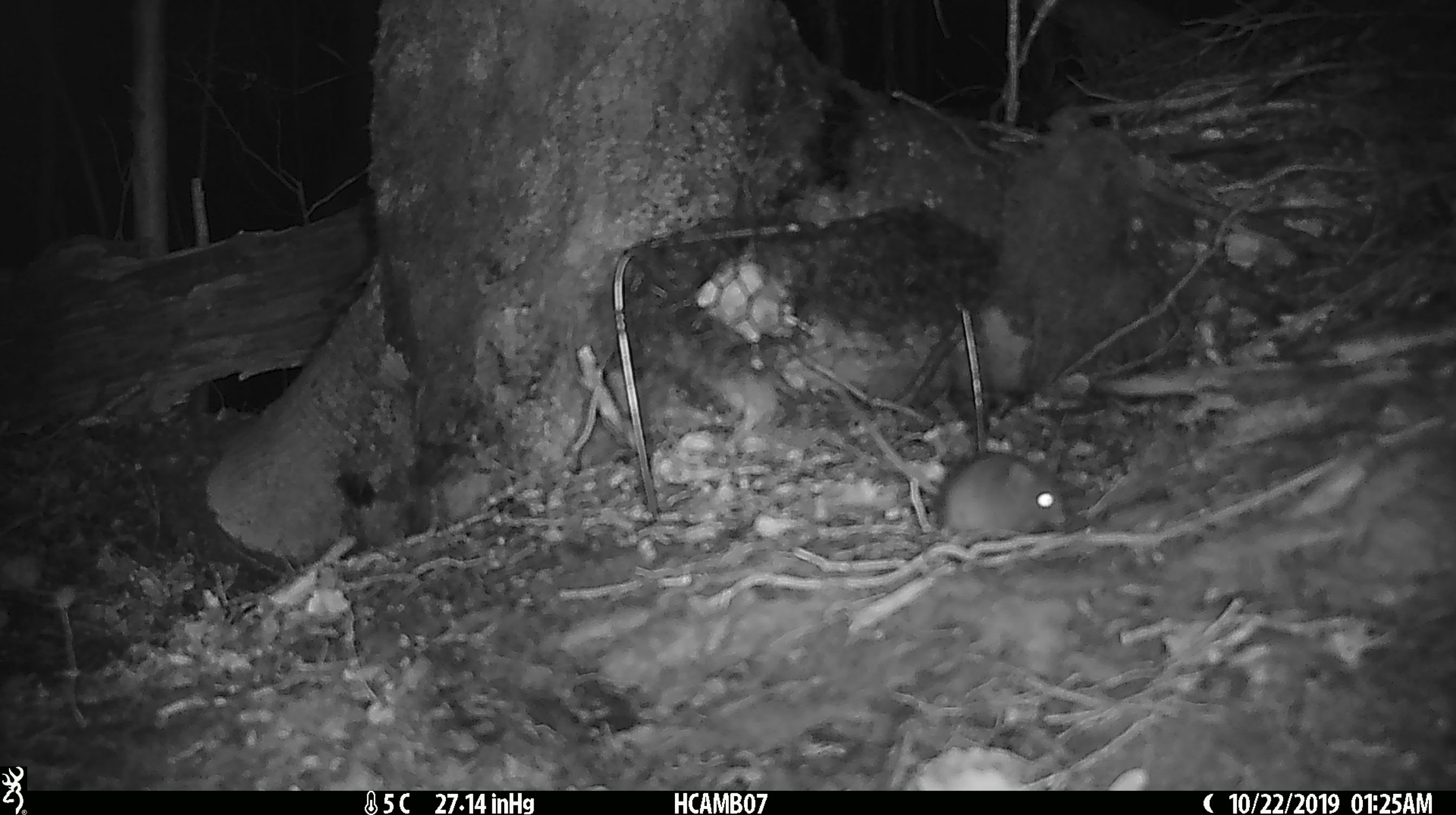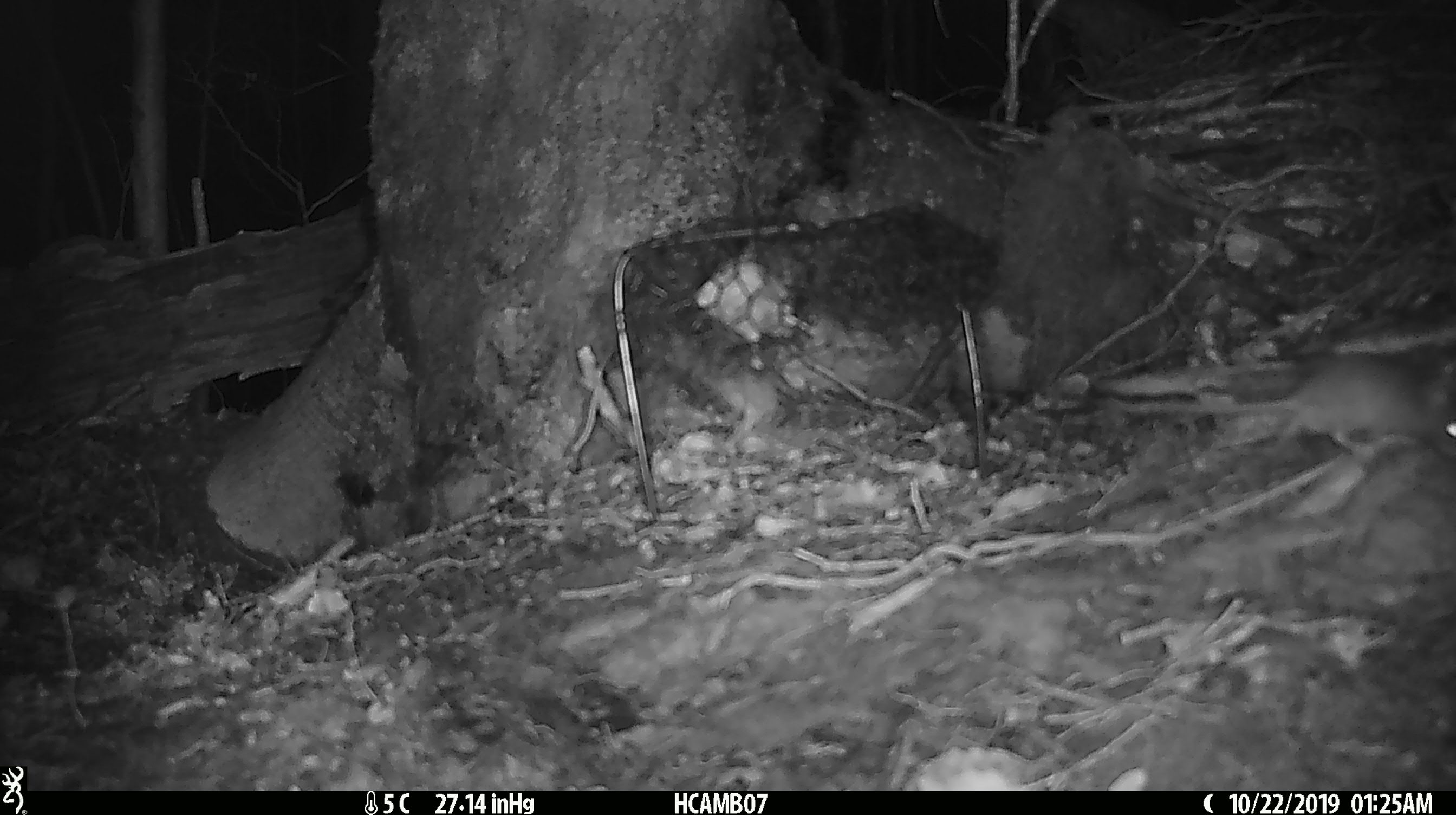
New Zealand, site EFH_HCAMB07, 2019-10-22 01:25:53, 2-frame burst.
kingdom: Animalia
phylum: Chordata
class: Mammalia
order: Rodentia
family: Muridae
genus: Mus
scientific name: Mus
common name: mouse